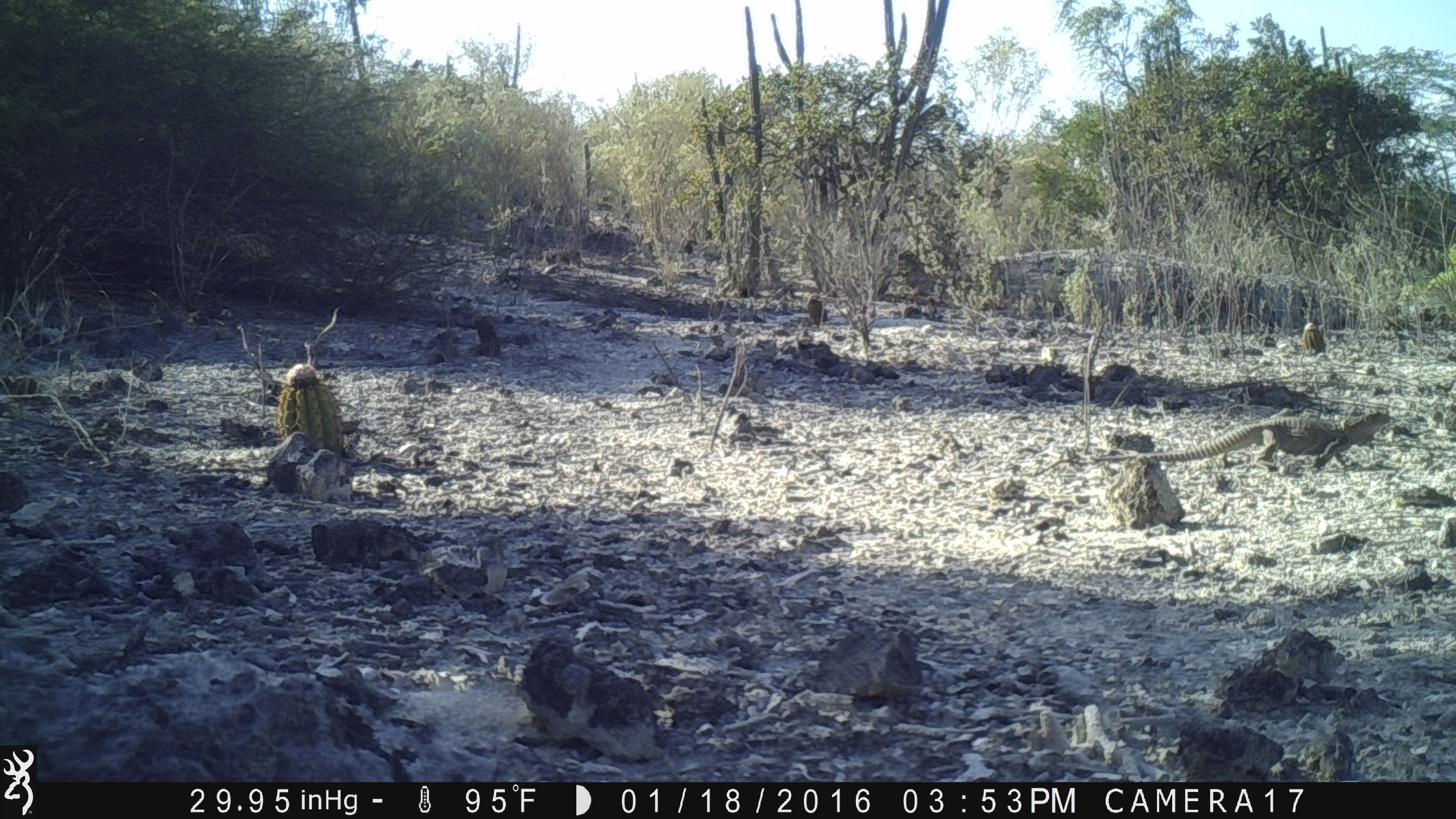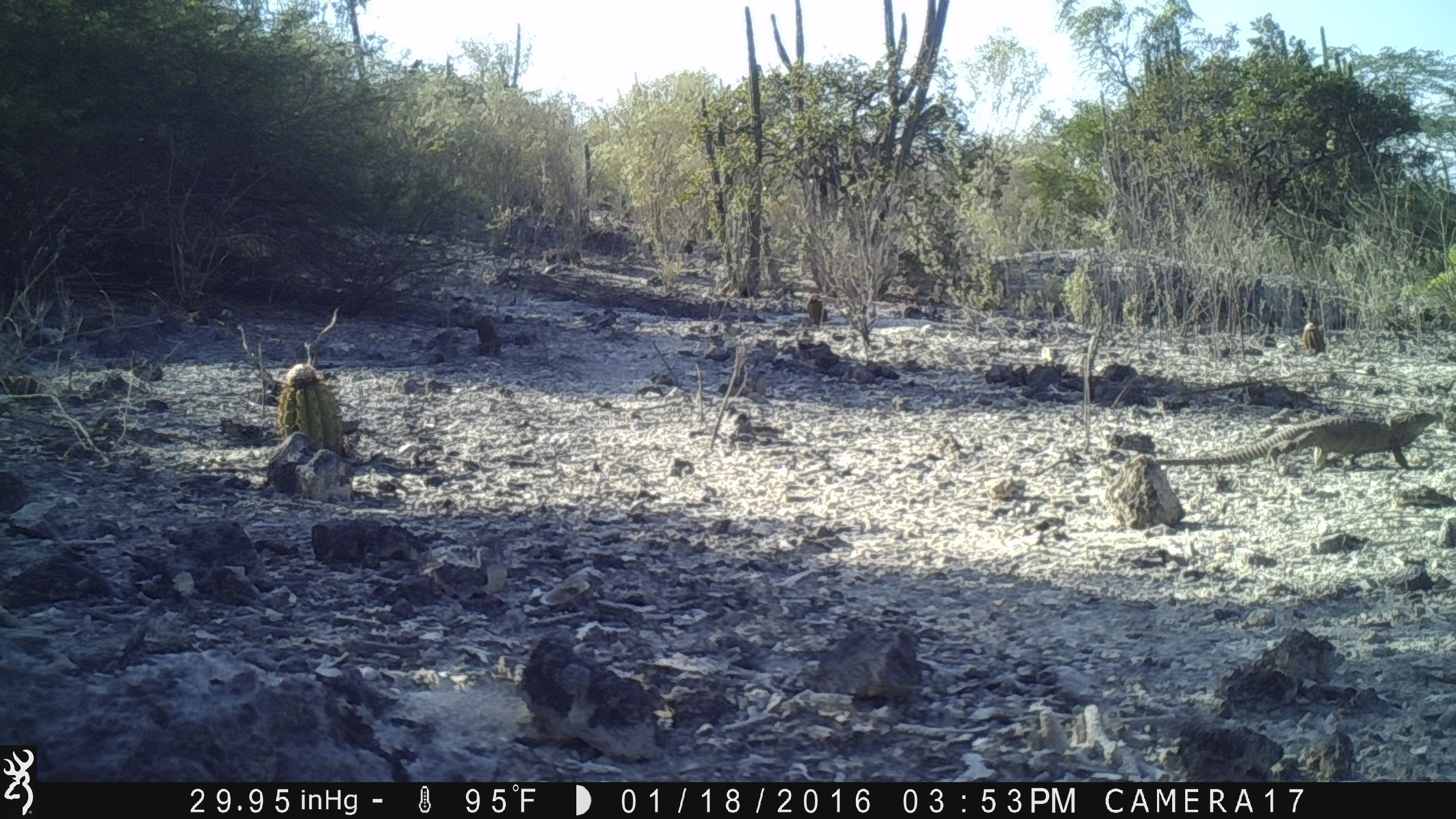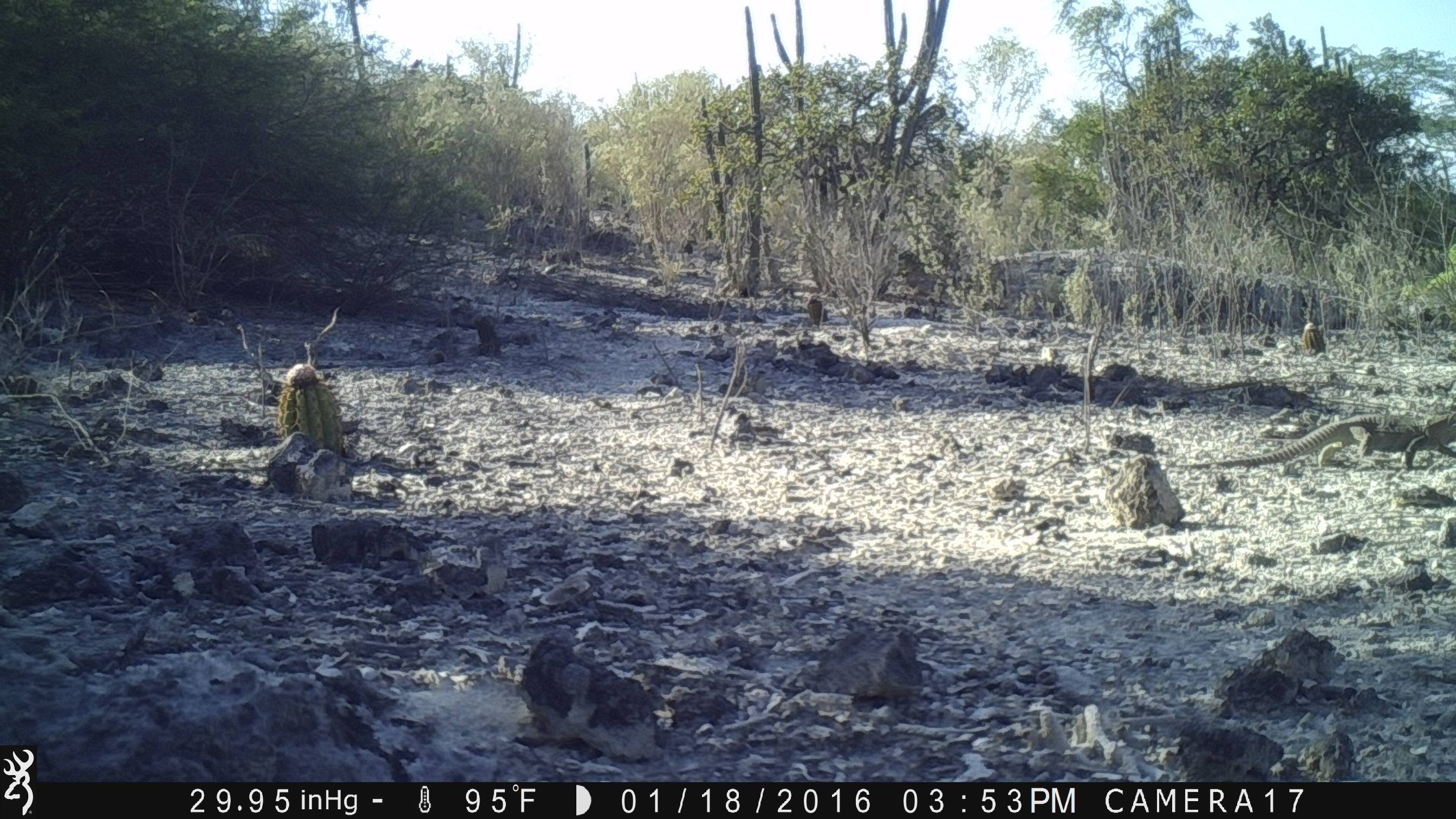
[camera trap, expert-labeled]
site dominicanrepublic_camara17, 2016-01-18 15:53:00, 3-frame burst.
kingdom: Animalia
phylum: Chordata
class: Reptilia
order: Squamata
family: Iguanidae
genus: Iguana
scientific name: Iguana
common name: typical iguanas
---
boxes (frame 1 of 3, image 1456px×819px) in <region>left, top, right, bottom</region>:
iguana: <region>1088, 402, 1393, 473</region>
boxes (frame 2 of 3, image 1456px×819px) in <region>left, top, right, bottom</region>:
iguana: <region>1139, 407, 1443, 476</region>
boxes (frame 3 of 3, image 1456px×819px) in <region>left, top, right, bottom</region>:
iguana: <region>1218, 406, 1456, 475</region>